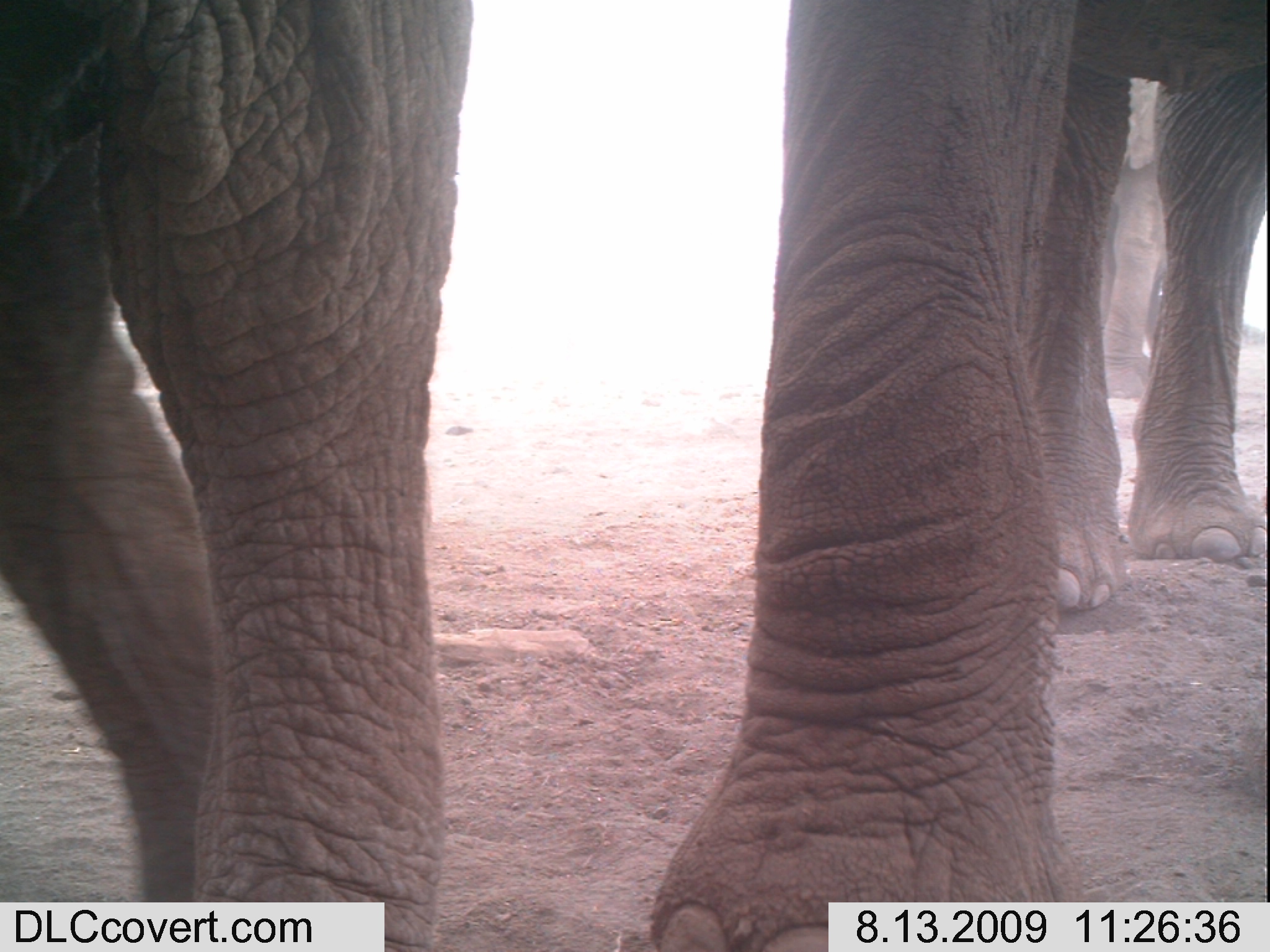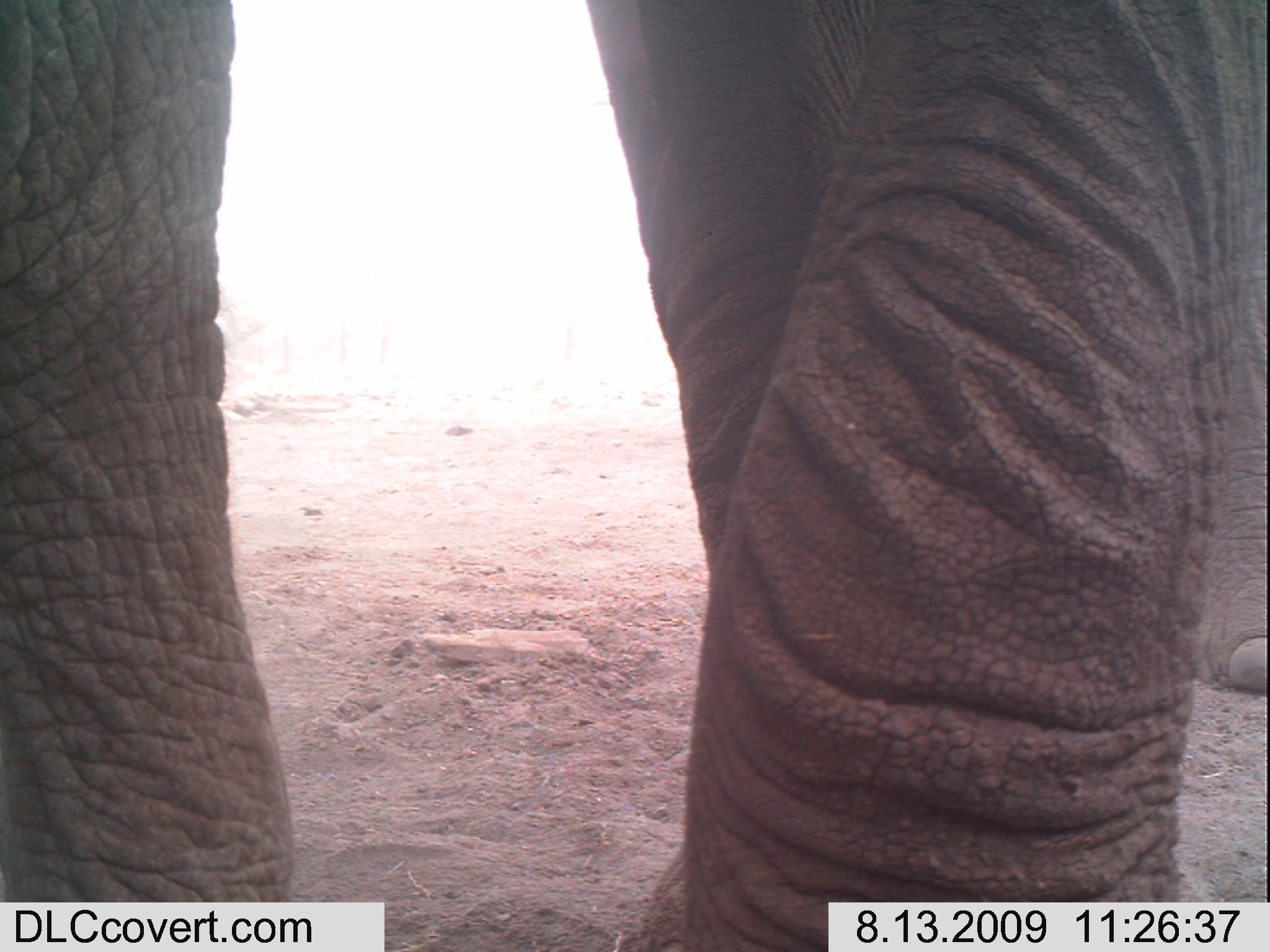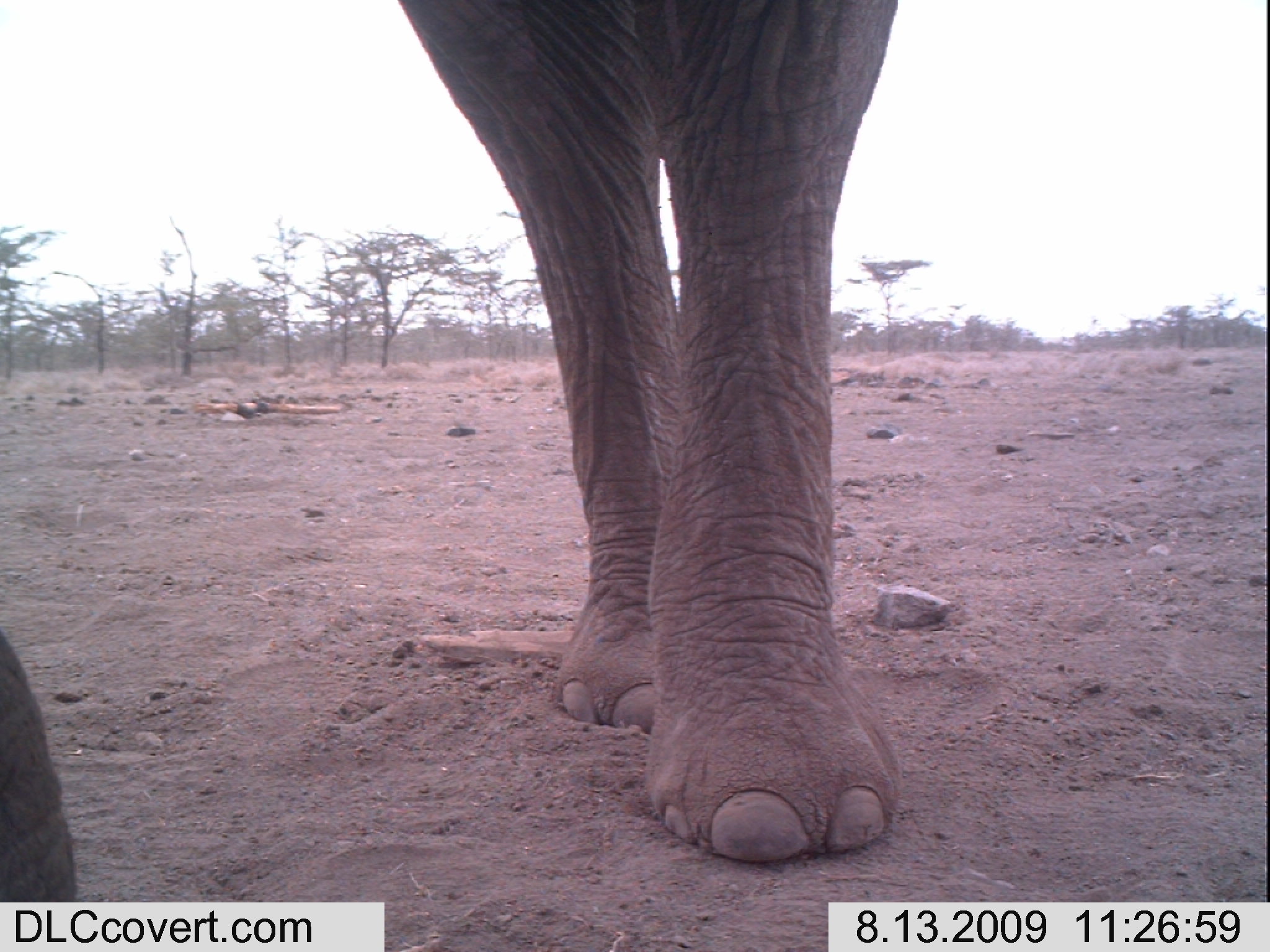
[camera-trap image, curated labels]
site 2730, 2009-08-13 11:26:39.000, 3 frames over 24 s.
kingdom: Animalia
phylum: Chordata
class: Mammalia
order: Proboscidea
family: Elephantidae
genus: Loxodonta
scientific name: Loxodonta africana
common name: african bush elephant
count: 3